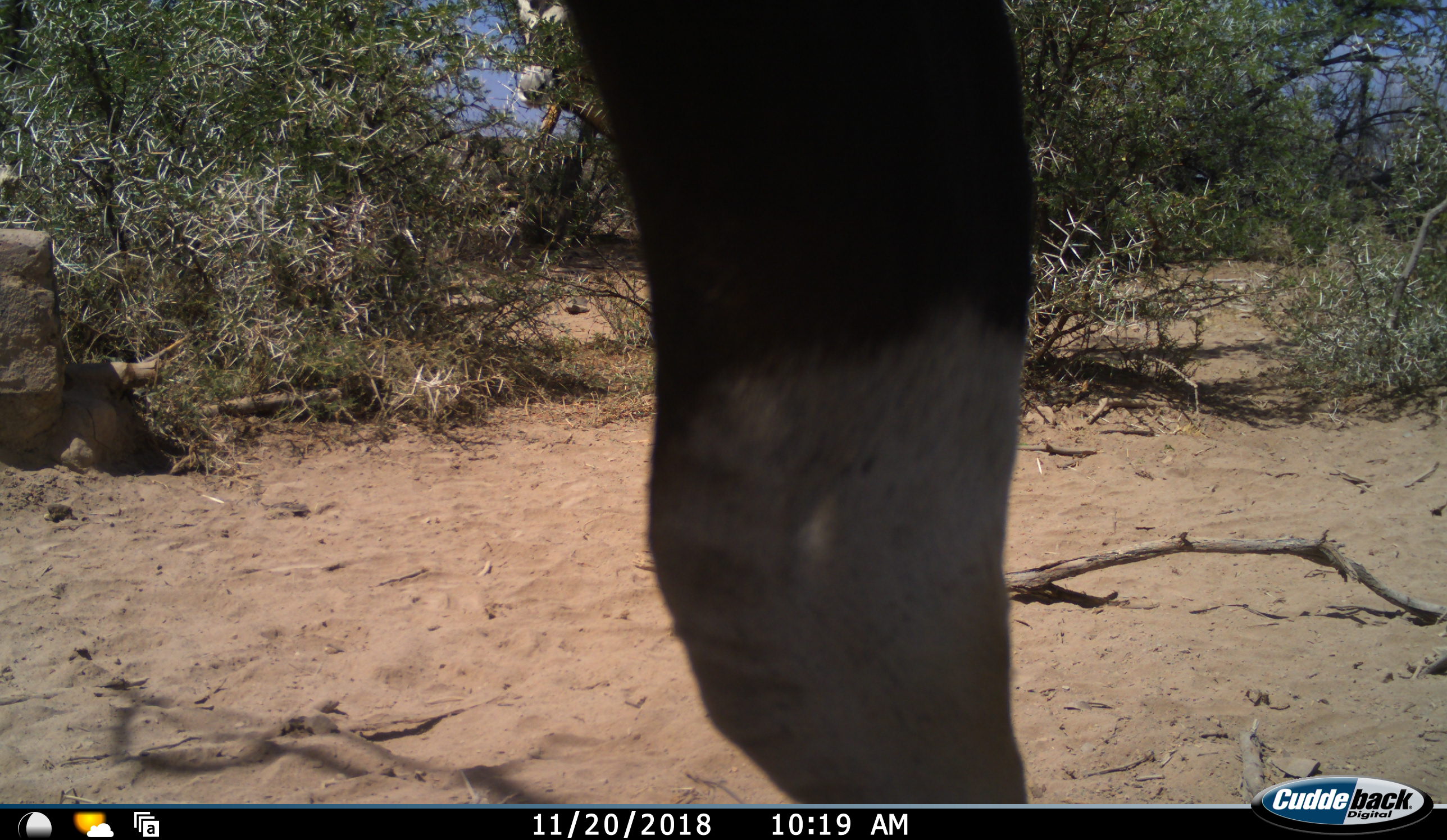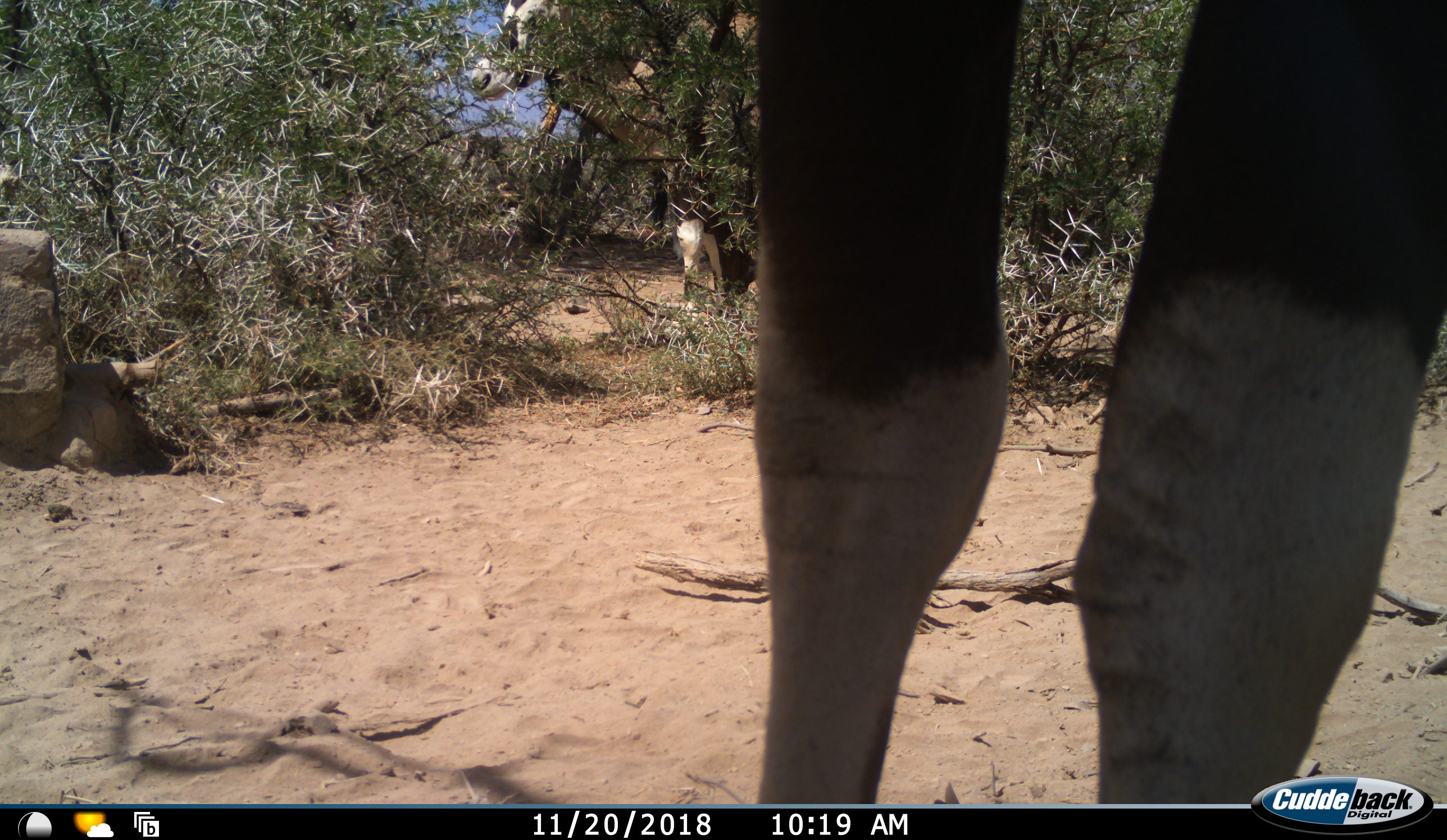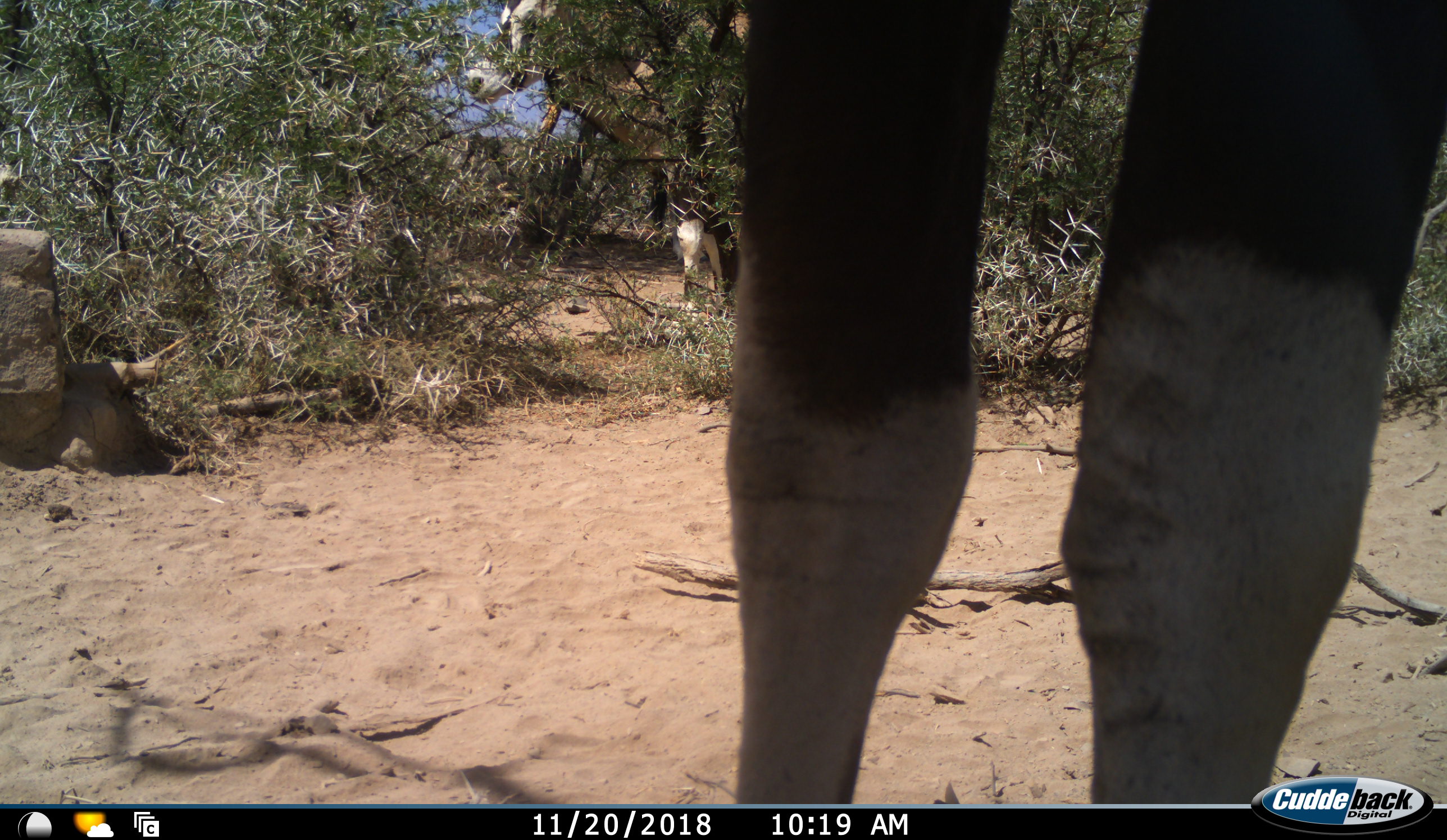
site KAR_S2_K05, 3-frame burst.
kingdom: Animalia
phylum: Chordata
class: Mammalia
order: Artiodactyla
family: Bovidae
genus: Oryx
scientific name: Oryx gazella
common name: gemsbok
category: oryx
Oryx (gemsbok) (Oryx gazella), count 2. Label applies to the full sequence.